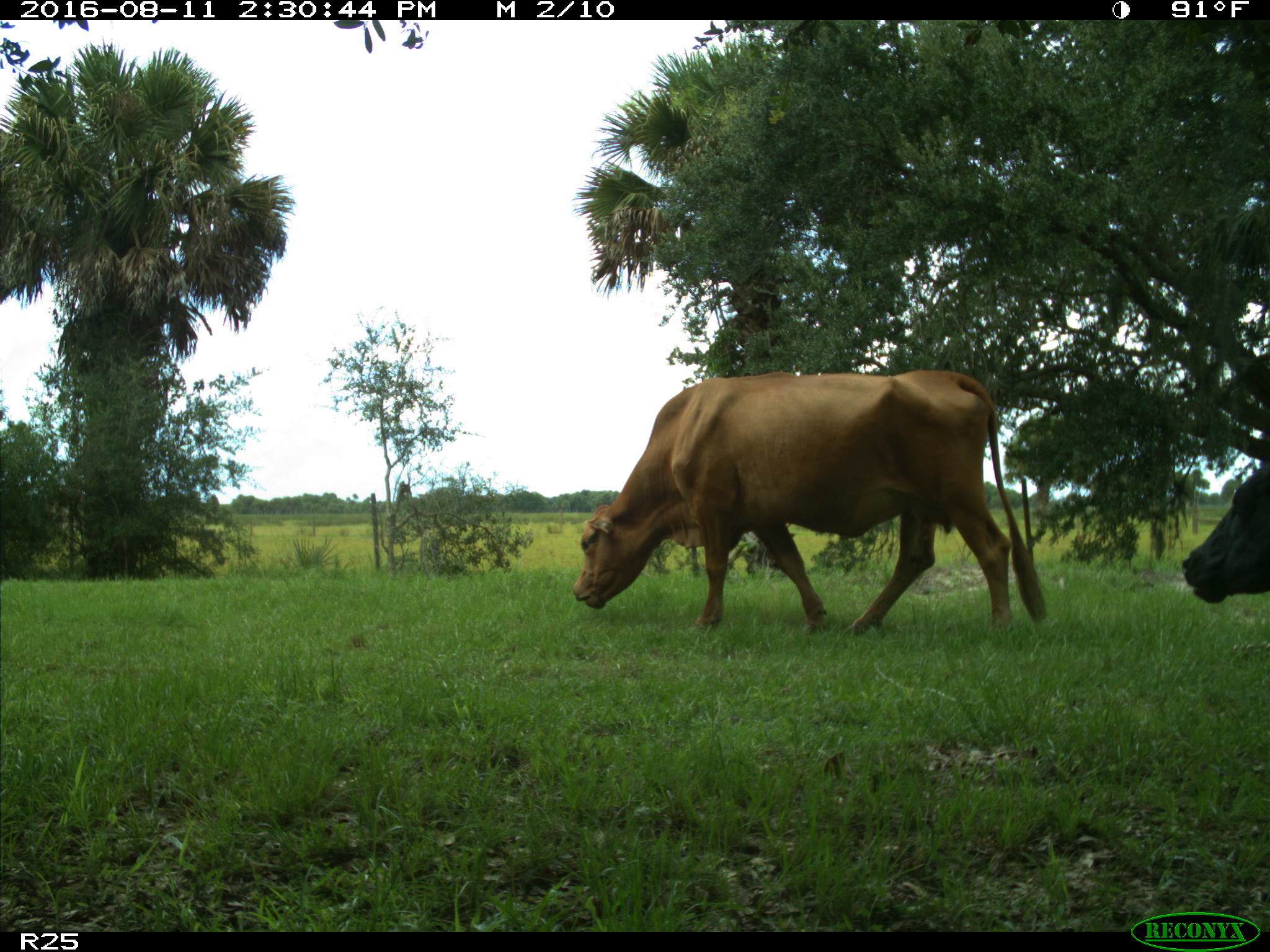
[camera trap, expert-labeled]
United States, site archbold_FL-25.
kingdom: Animalia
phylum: Chordata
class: Mammalia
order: Artiodactyla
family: Bovidae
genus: Bos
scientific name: Bos taurus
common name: domestic cow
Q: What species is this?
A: Bos taurus (domestic cow).